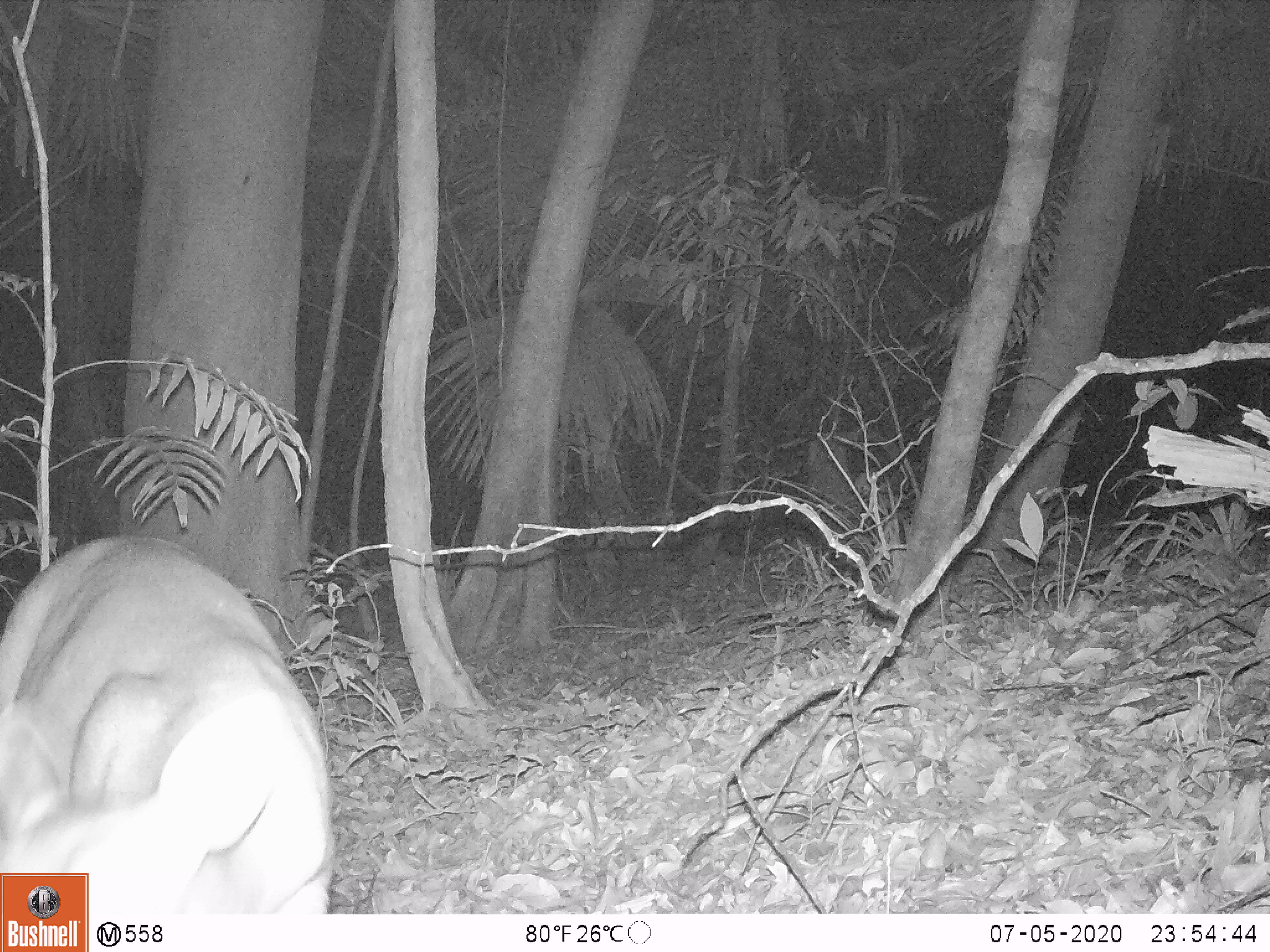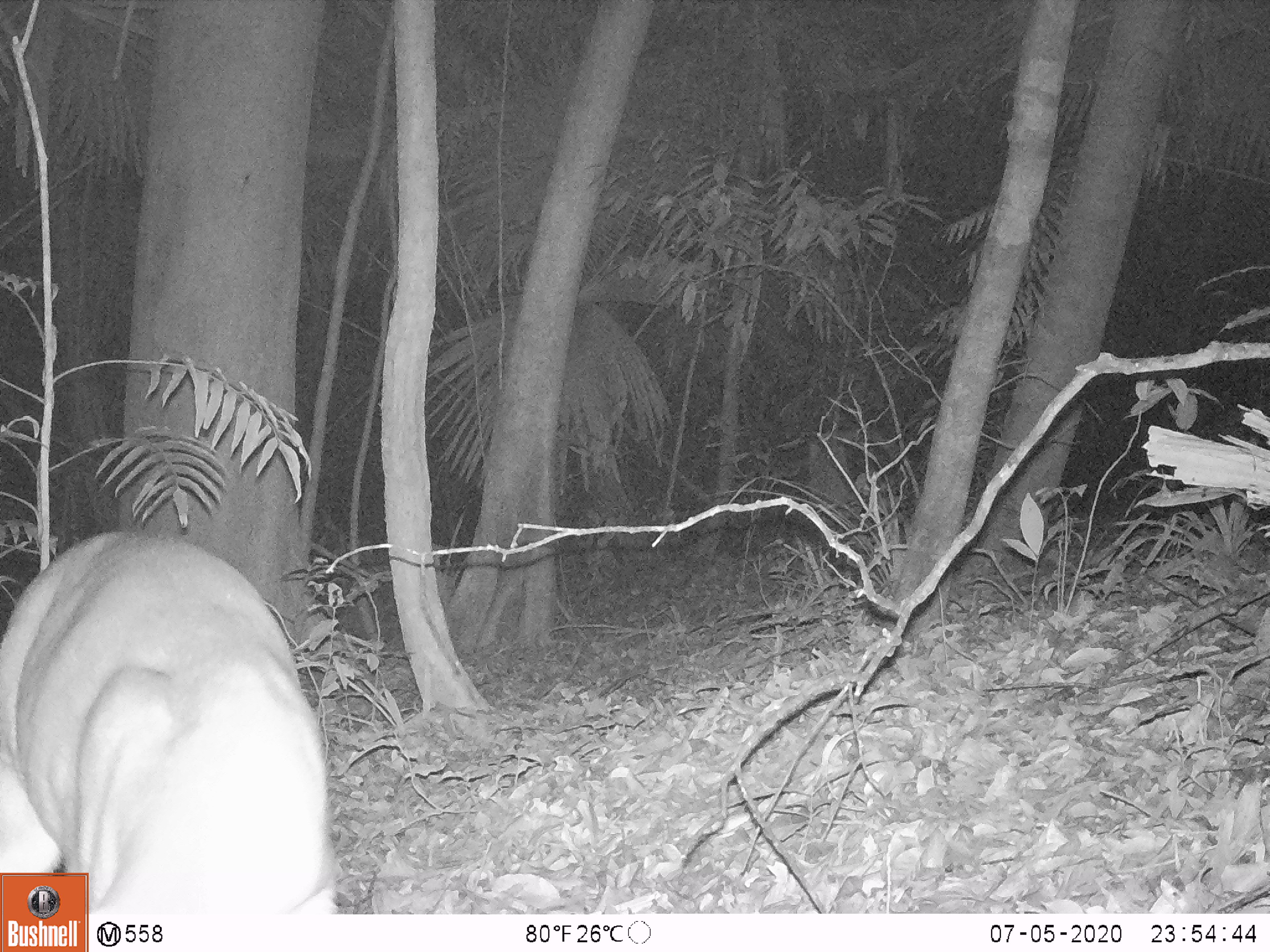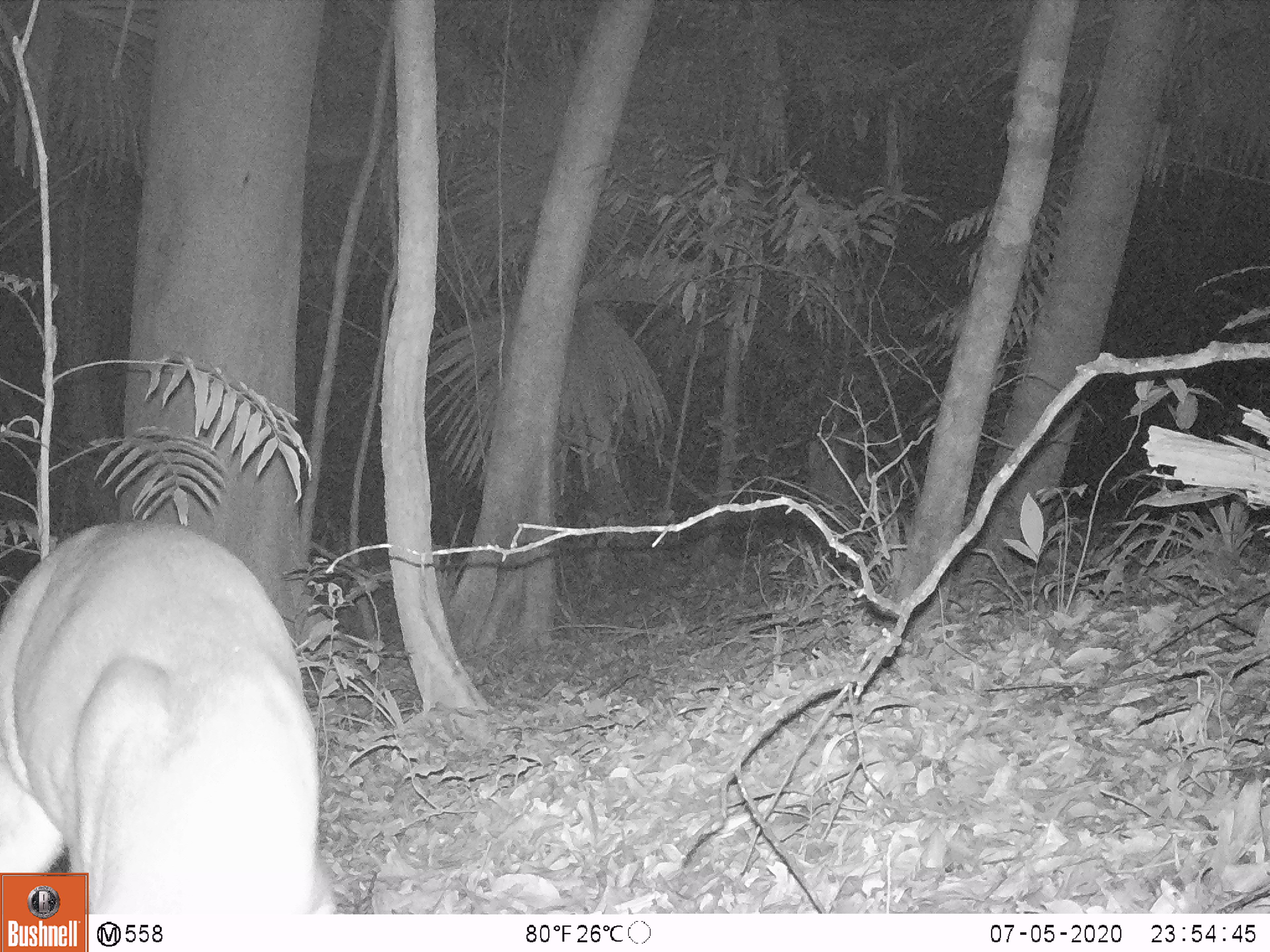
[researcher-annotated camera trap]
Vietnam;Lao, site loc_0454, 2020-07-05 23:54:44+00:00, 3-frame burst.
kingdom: Animalia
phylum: Chordata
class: Mammalia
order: Artiodactyla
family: Cervidae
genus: Muntiacus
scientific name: Muntiacus vuquangensis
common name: large-antlered muntjac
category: large antlered muntjac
Large antlered muntjac (large-antlered muntjac) (Muntiacus vuquangensis). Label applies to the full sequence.